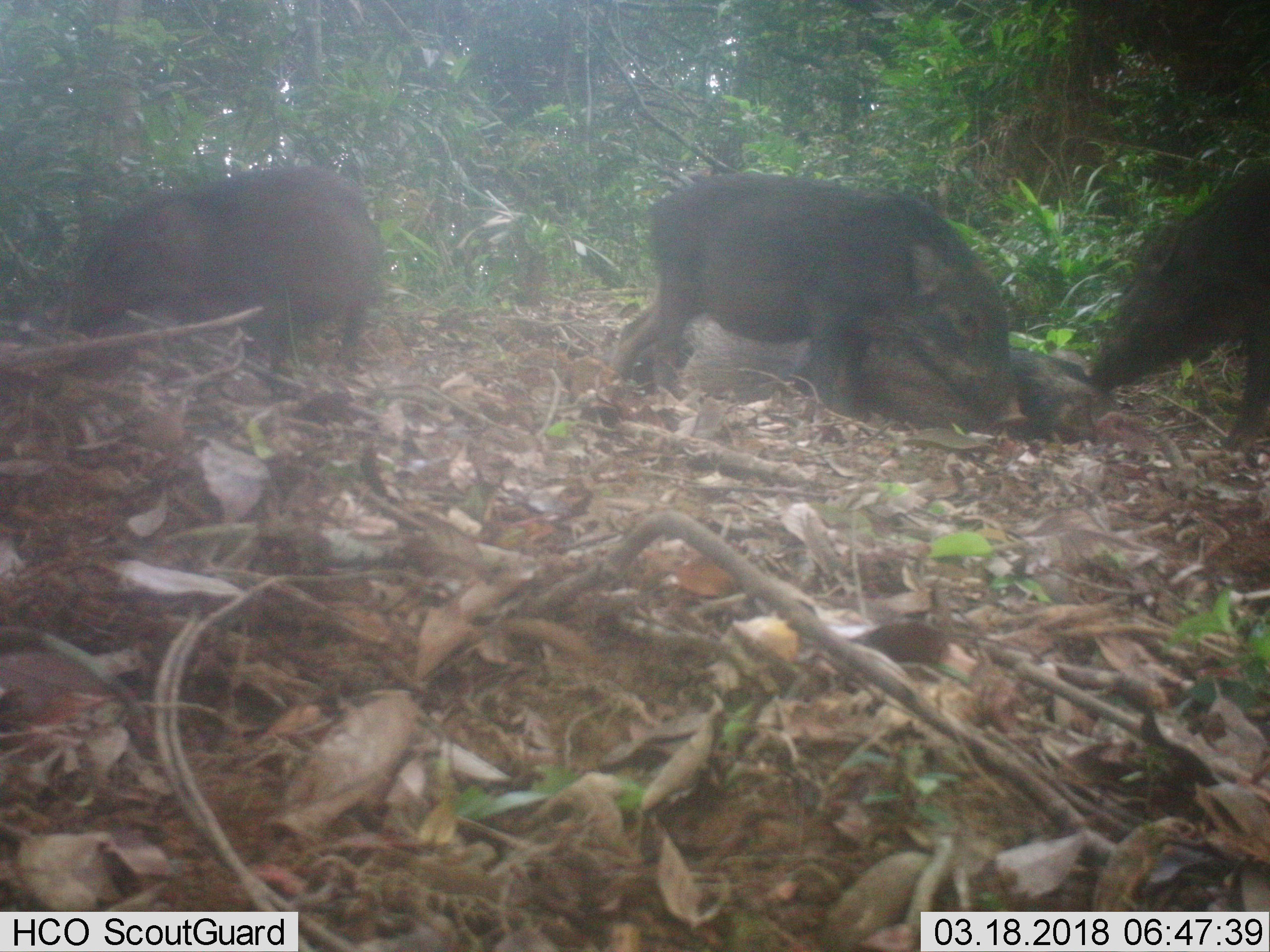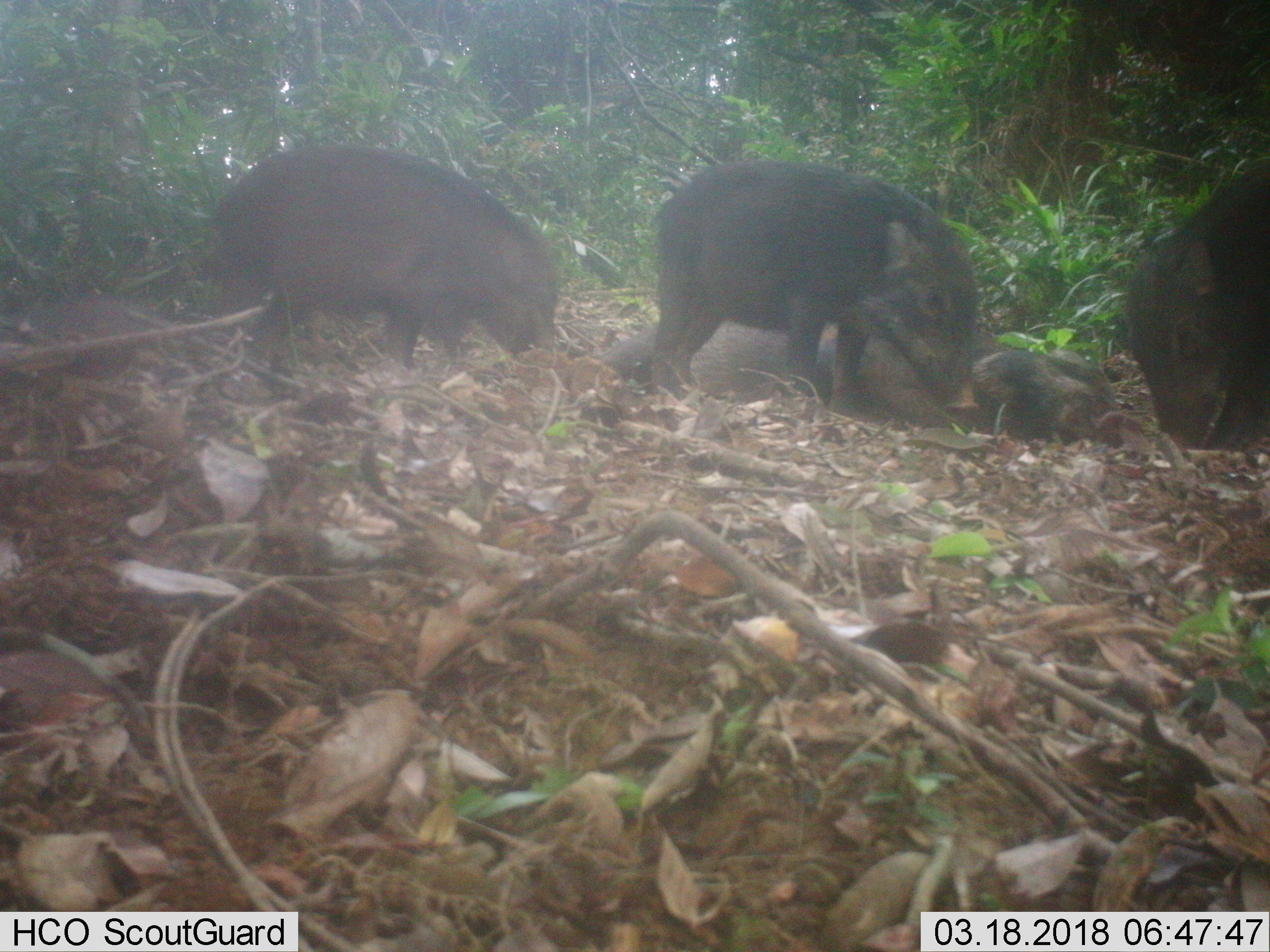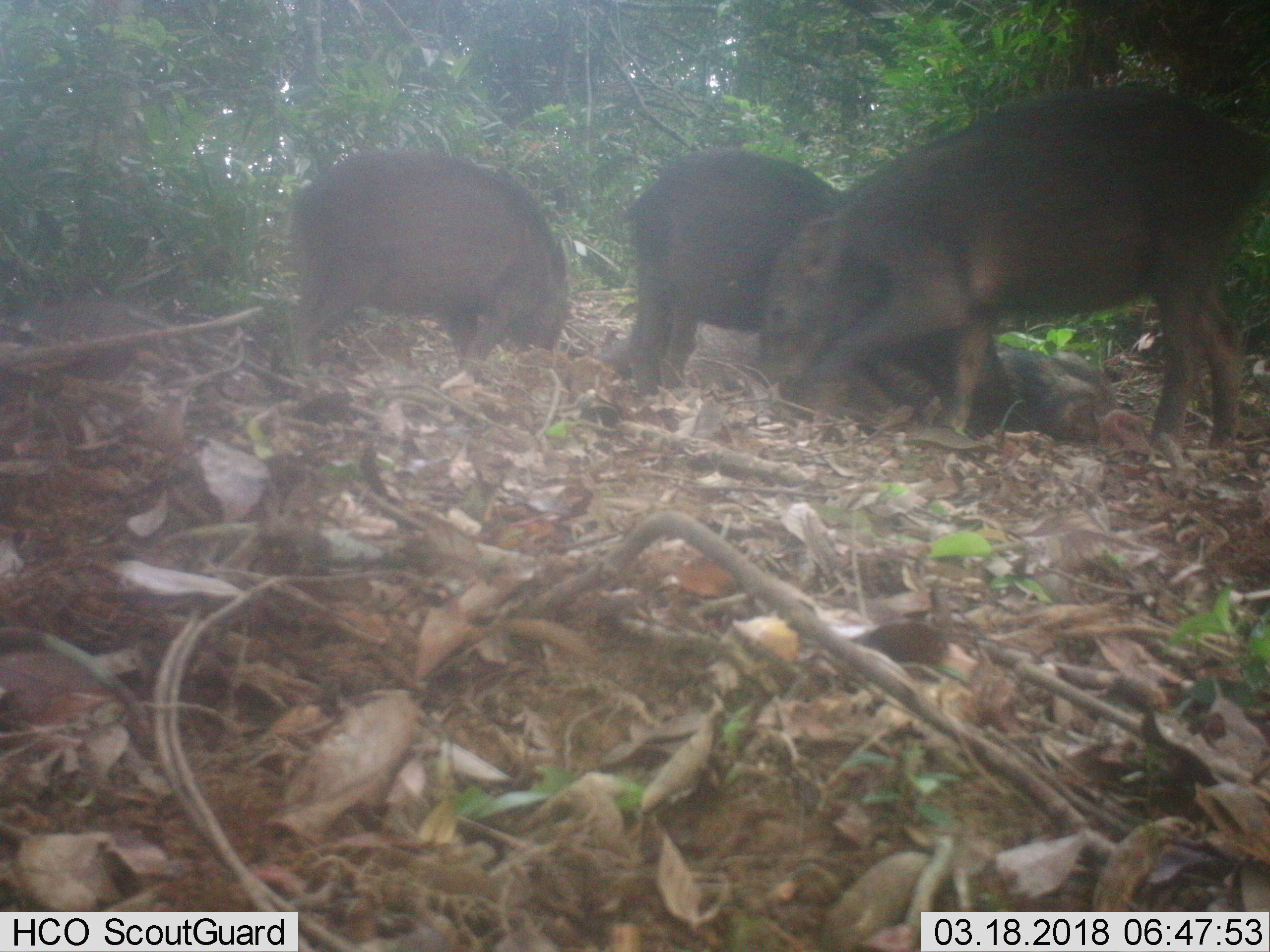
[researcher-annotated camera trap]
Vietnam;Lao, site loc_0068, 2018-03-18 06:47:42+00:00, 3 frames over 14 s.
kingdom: Animalia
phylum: Chordata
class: Mammalia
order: Artiodactyla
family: Suidae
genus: Sus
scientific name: Sus scrofa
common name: eurasian wild pig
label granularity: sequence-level